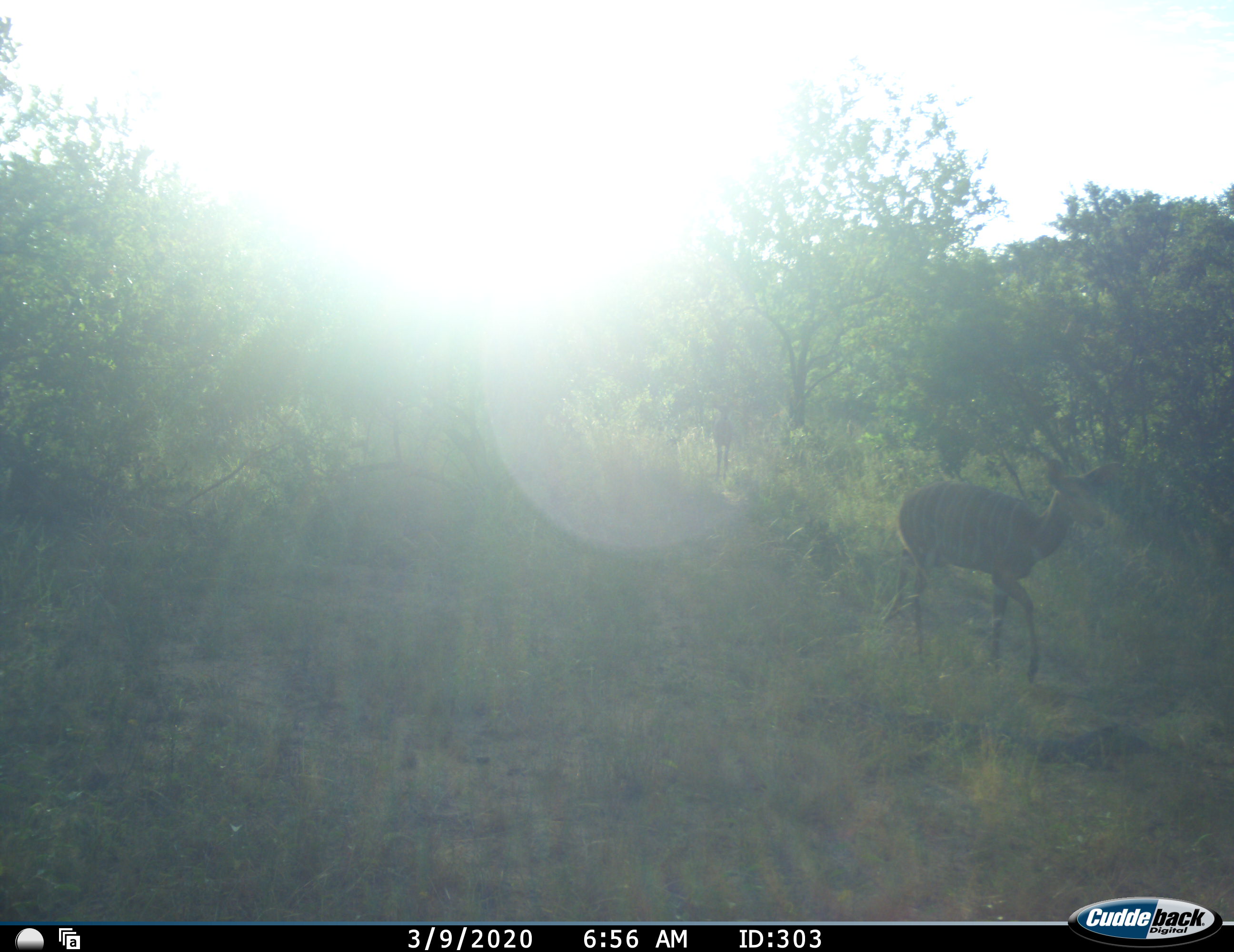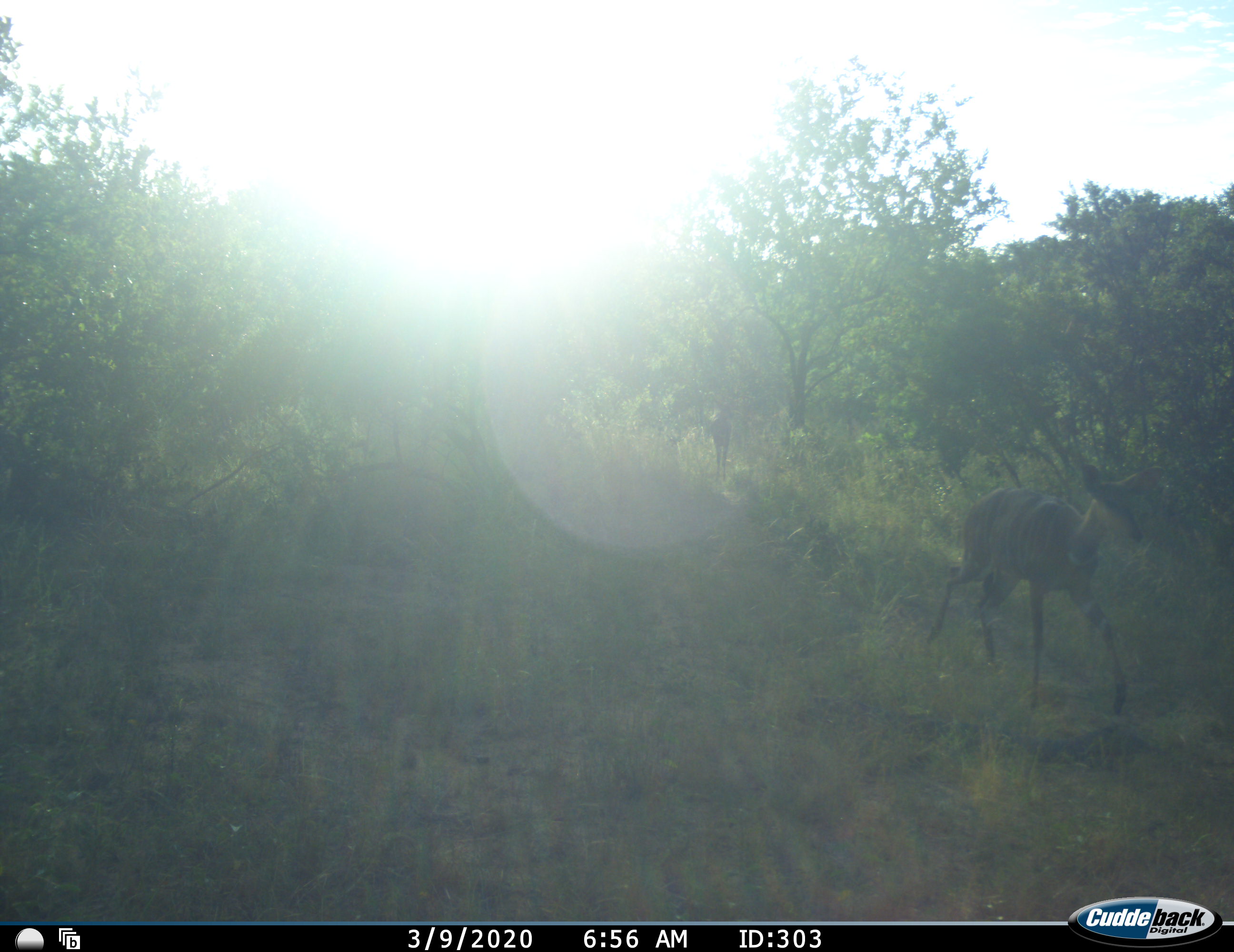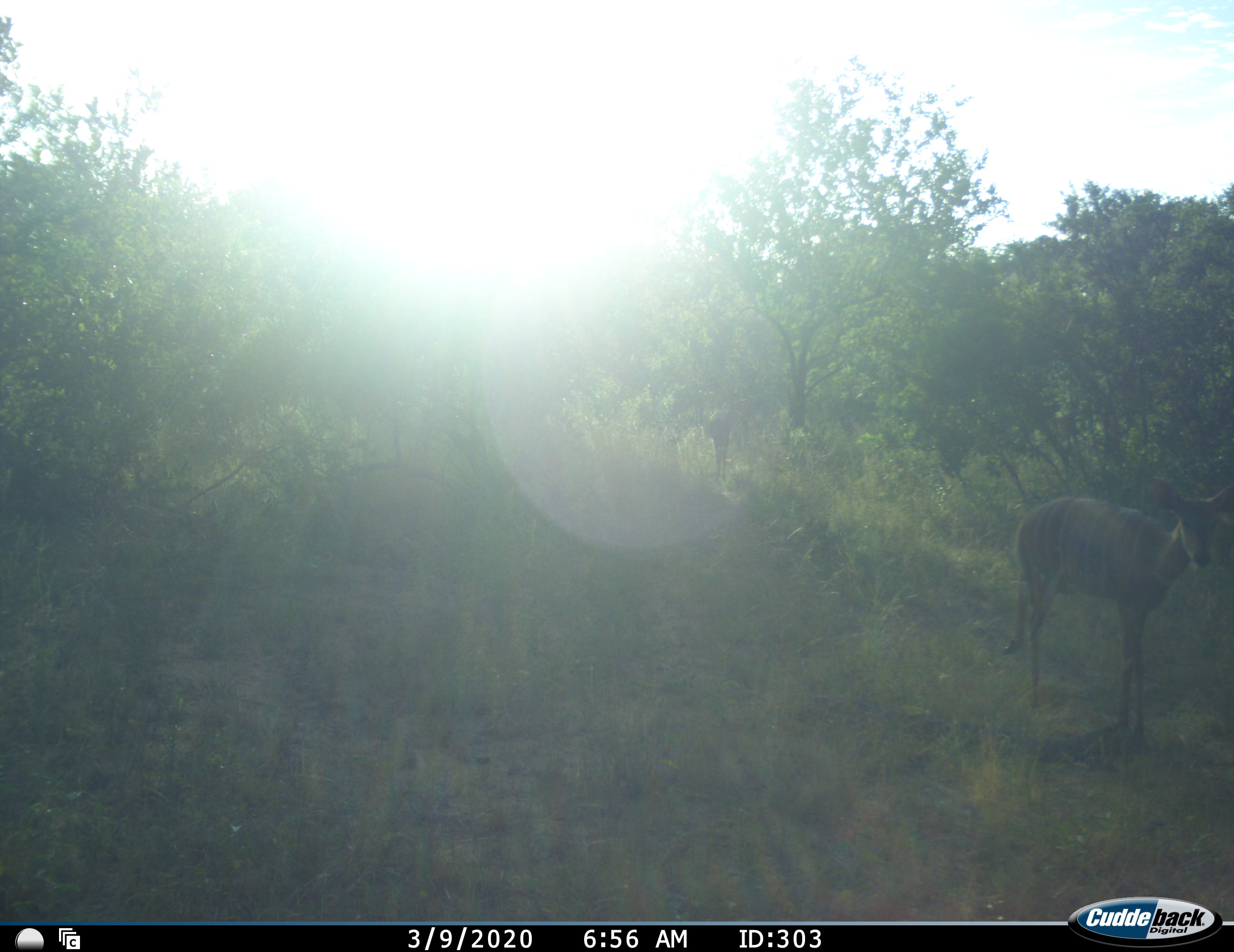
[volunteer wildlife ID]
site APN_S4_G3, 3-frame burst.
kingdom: Animalia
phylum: Chordata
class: Mammalia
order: Artiodactyla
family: Bovidae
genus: Tragelaphus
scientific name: Tragelaphus angasii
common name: nyala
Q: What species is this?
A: Nyala (Tragelaphus angasii).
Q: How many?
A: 1.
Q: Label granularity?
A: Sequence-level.